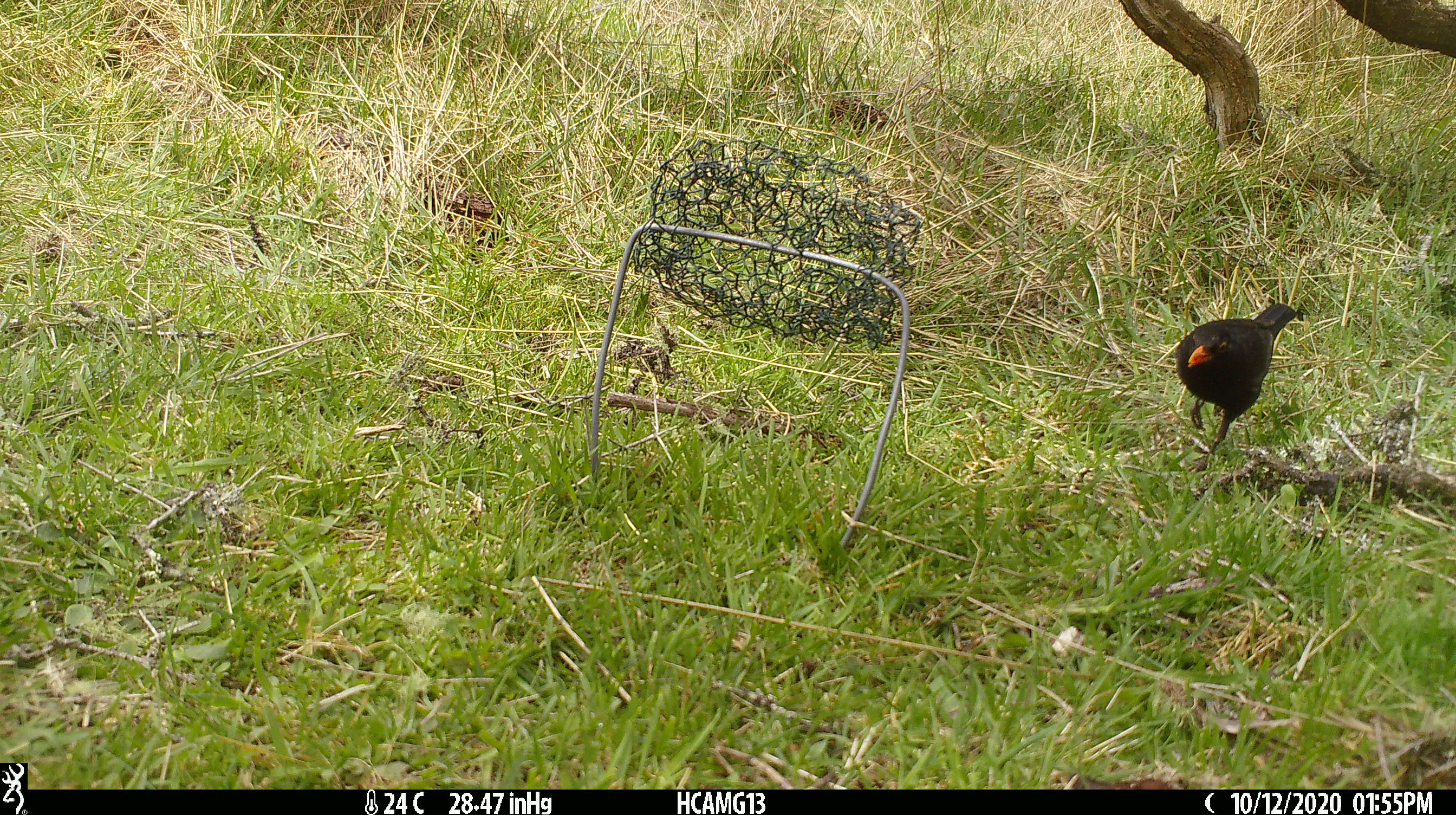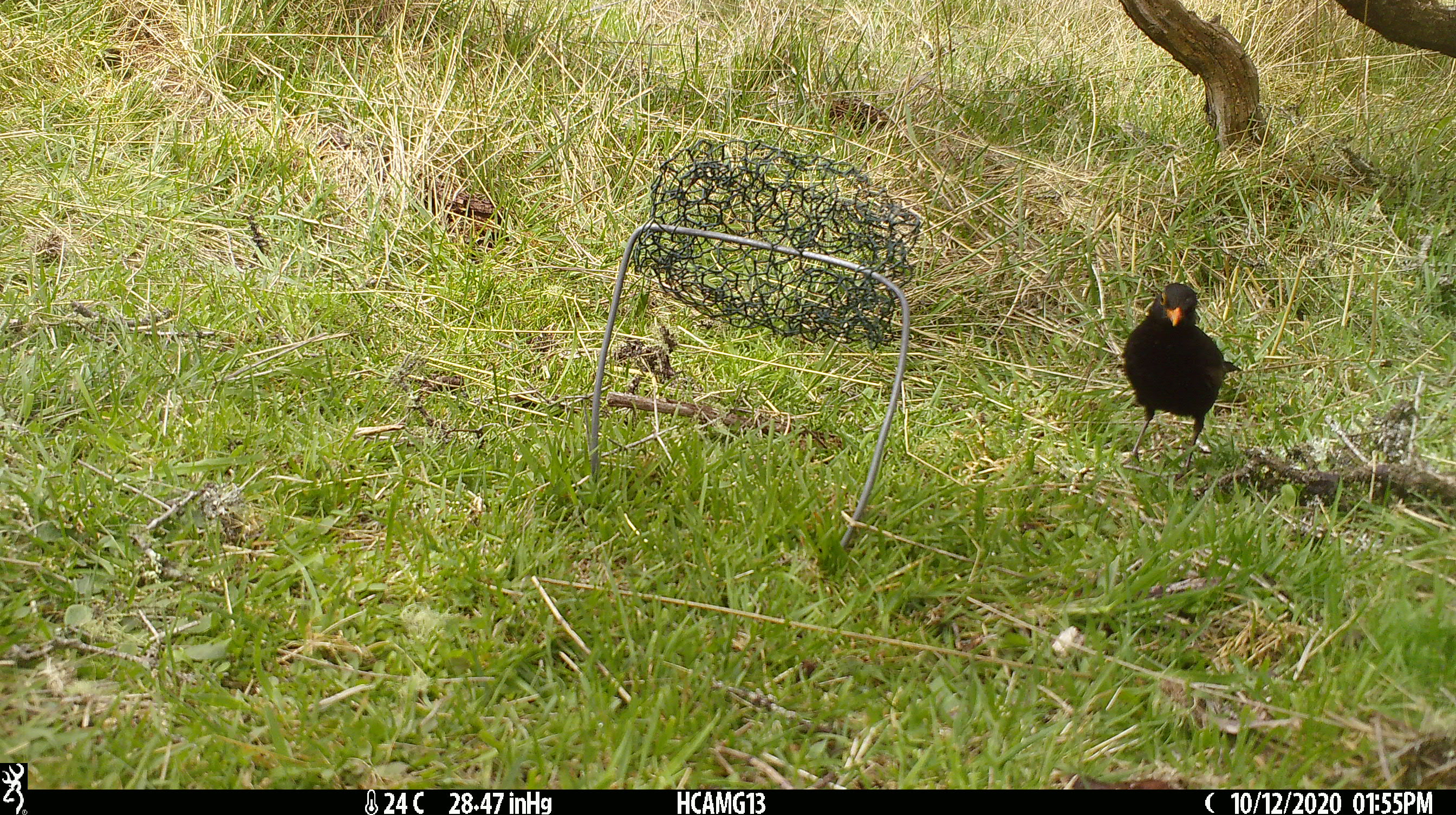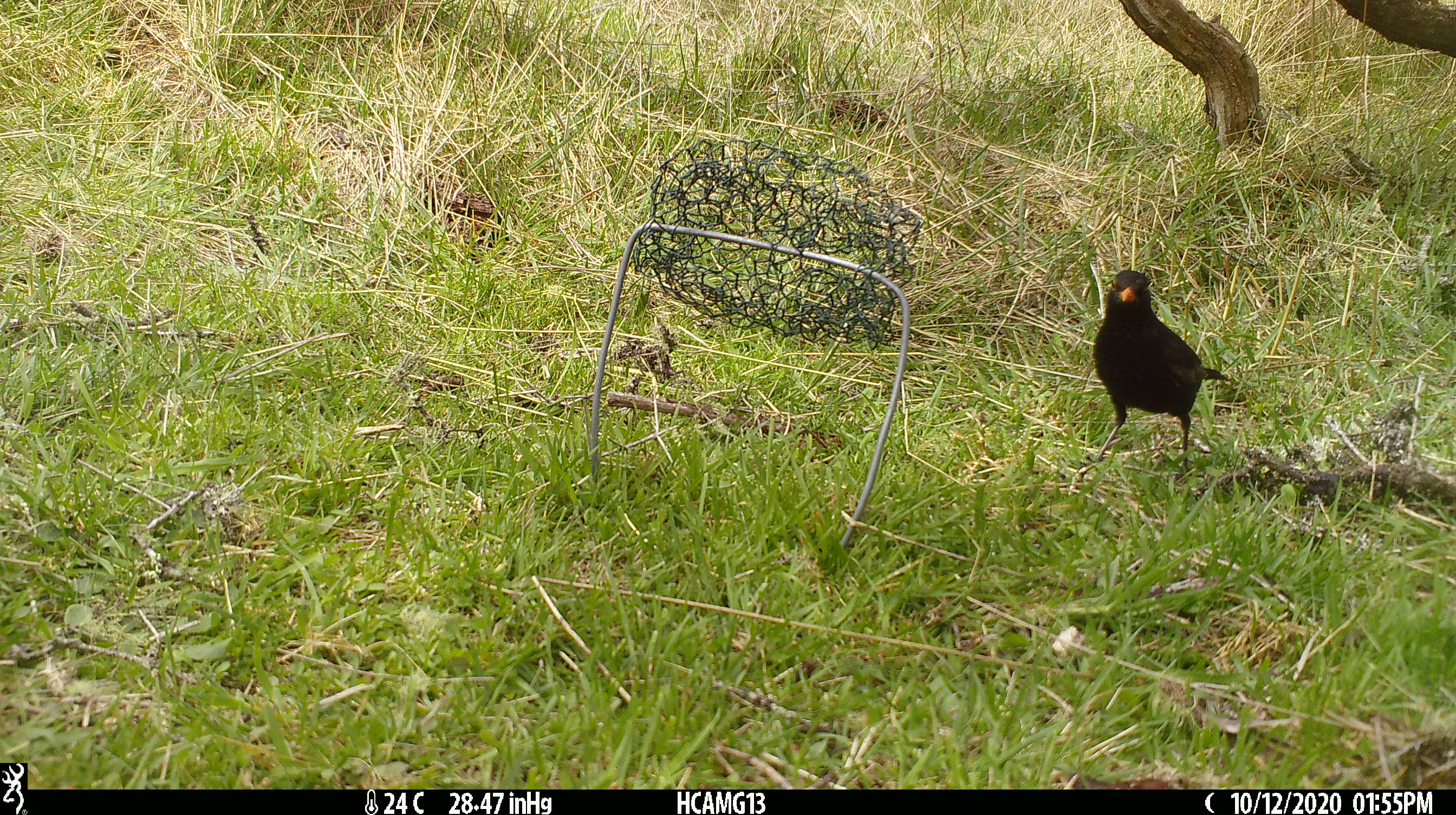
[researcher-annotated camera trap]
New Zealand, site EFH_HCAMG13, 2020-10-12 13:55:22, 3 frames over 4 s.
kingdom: Animalia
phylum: Chordata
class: Aves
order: Passeriformes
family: Turdidae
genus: Turdus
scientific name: Turdus merula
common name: eurasian blackbird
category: blackbird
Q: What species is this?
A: Blackbird (eurasian blackbird) (Turdus merula).